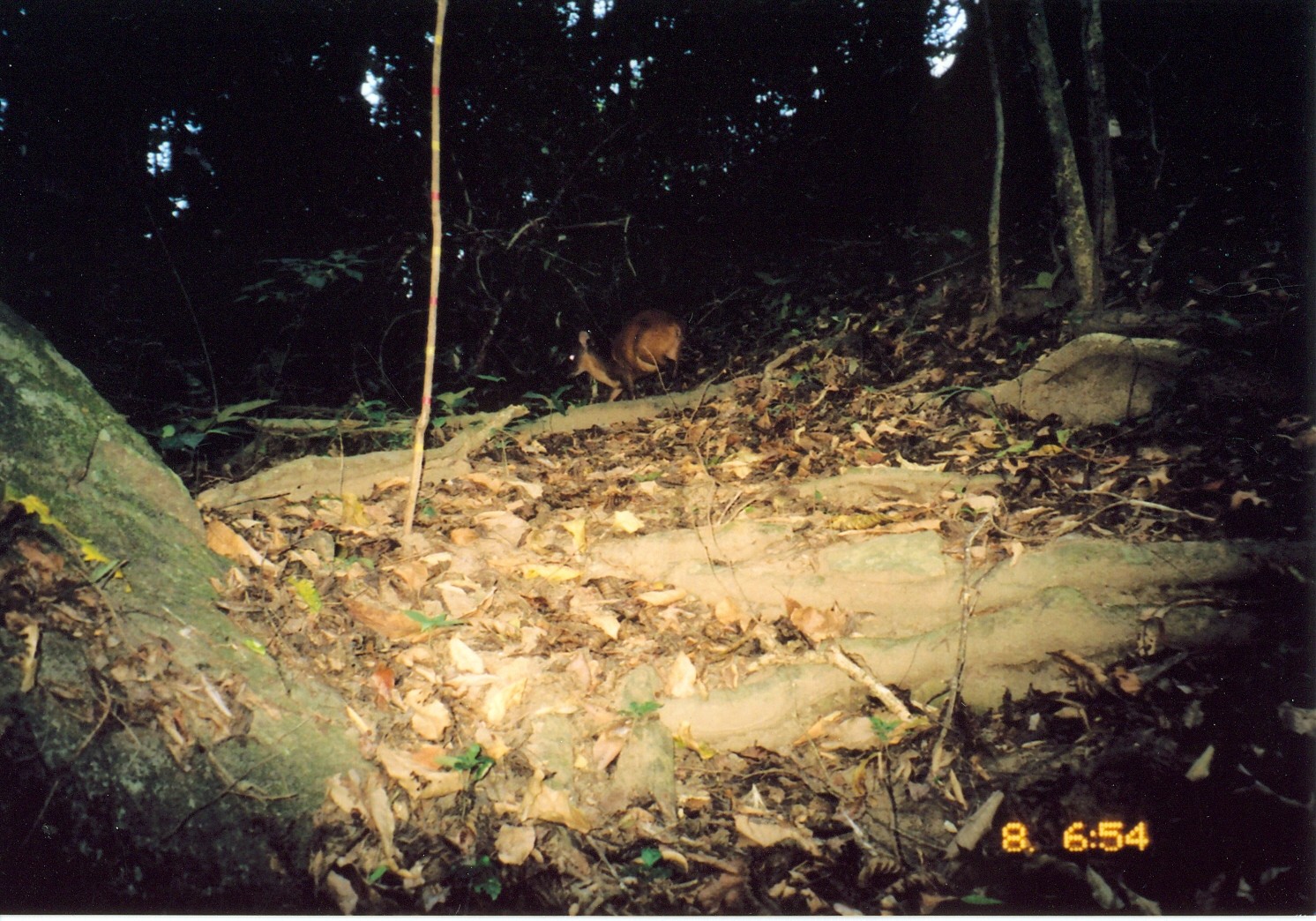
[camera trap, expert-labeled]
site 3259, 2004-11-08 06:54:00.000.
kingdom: Animalia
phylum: Chordata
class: Mammalia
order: Artiodactyla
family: Bovidae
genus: Cephalophus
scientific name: Cephalophus harveyi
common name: harvey's duiker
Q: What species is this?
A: Cephalophus harveyi (harvey's duiker).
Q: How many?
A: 1.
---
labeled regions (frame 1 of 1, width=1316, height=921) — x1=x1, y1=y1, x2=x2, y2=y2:
cephalophus harveyi: x1=564, y1=307, x2=688, y2=403